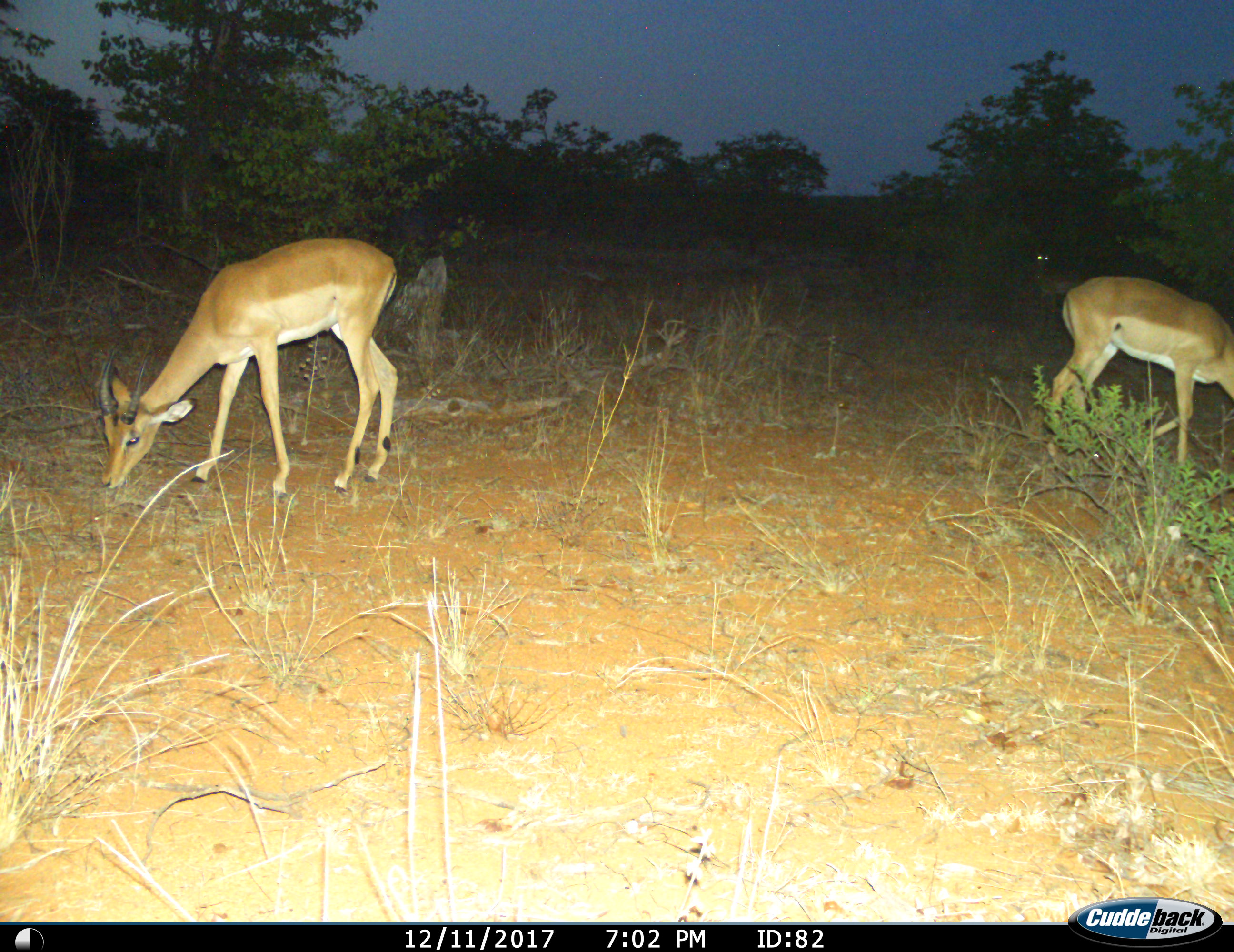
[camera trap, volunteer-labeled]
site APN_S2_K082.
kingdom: Animalia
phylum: Chordata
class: Mammalia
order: Artiodactyla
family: Bovidae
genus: Aepyceros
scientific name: Aepyceros melampus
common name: impala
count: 3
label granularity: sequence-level